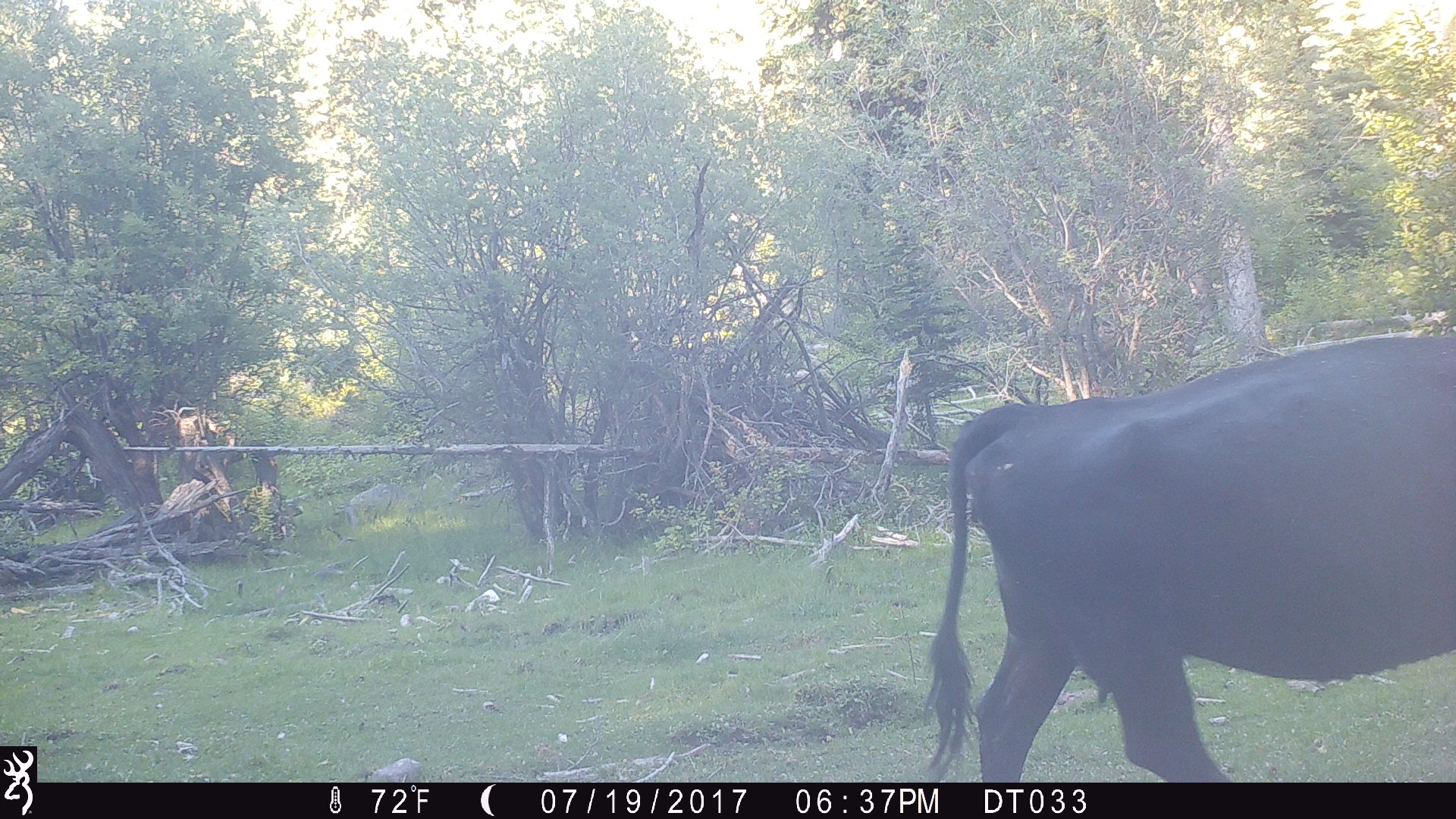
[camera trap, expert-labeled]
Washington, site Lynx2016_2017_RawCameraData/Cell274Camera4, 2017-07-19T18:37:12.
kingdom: Animalia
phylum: Chordata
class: Mammalia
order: Artiodactyla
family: Bovidae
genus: Bos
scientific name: Bos taurus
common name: domestic cattle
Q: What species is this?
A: Domestic cattle (Bos taurus).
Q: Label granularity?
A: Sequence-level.